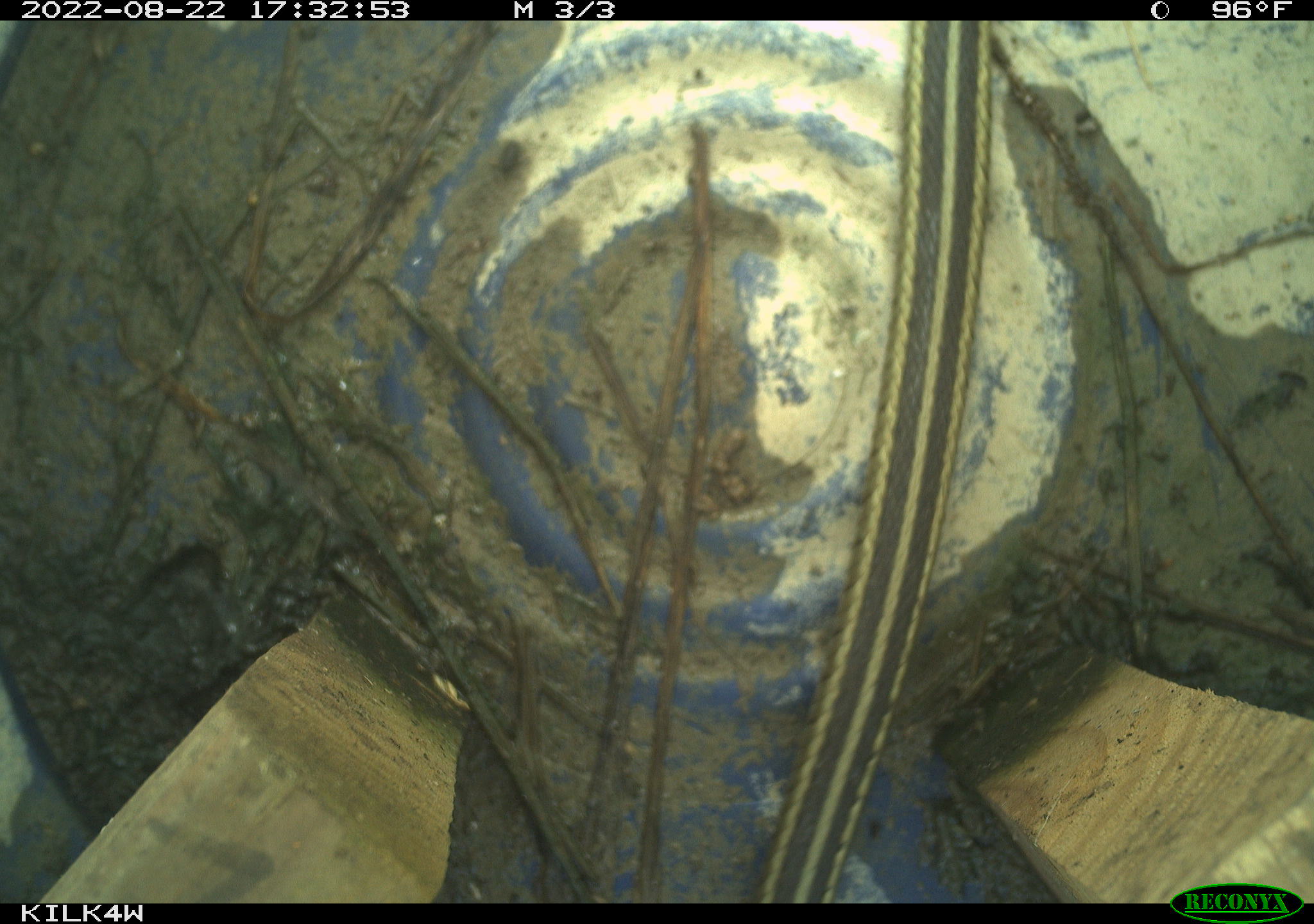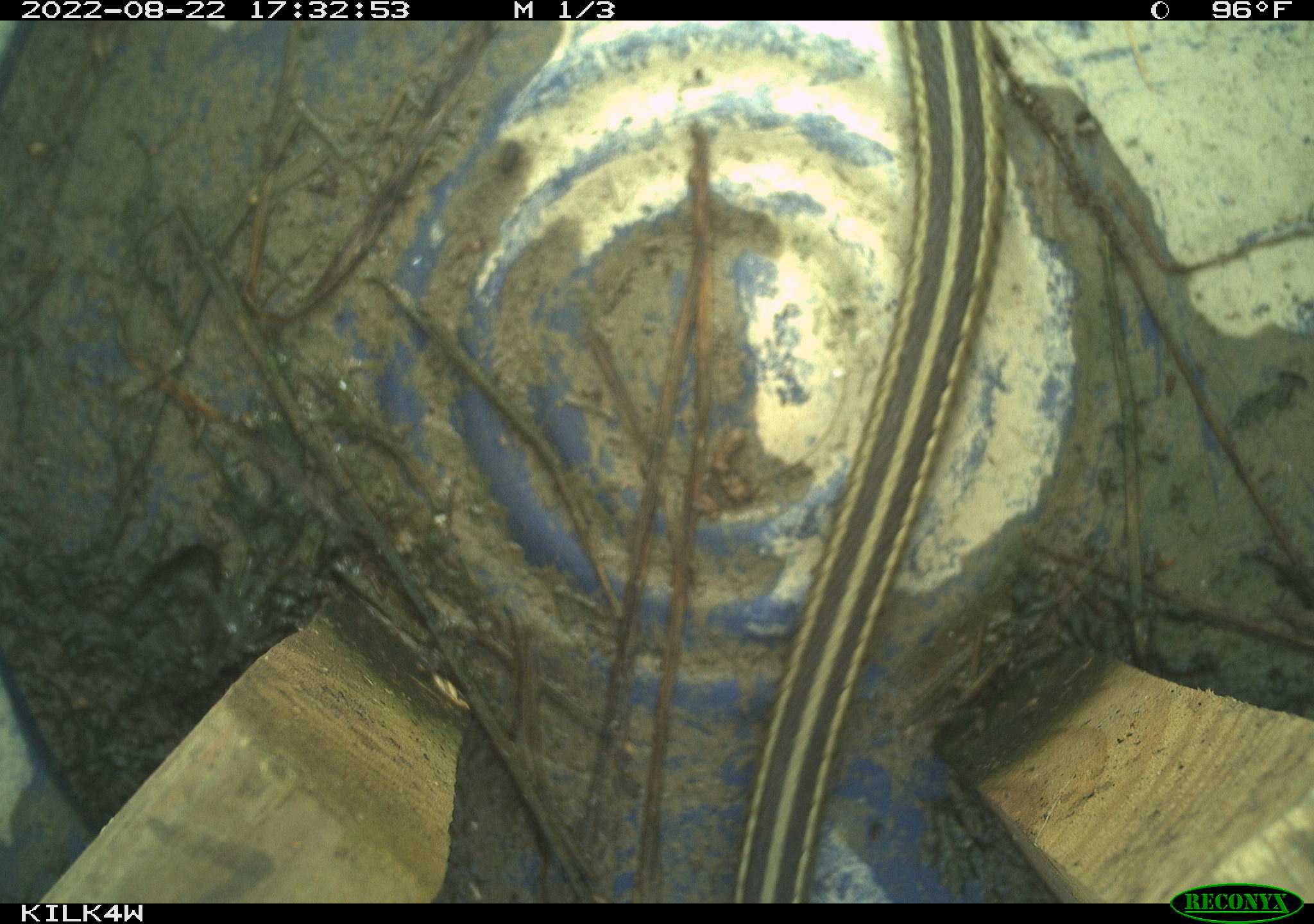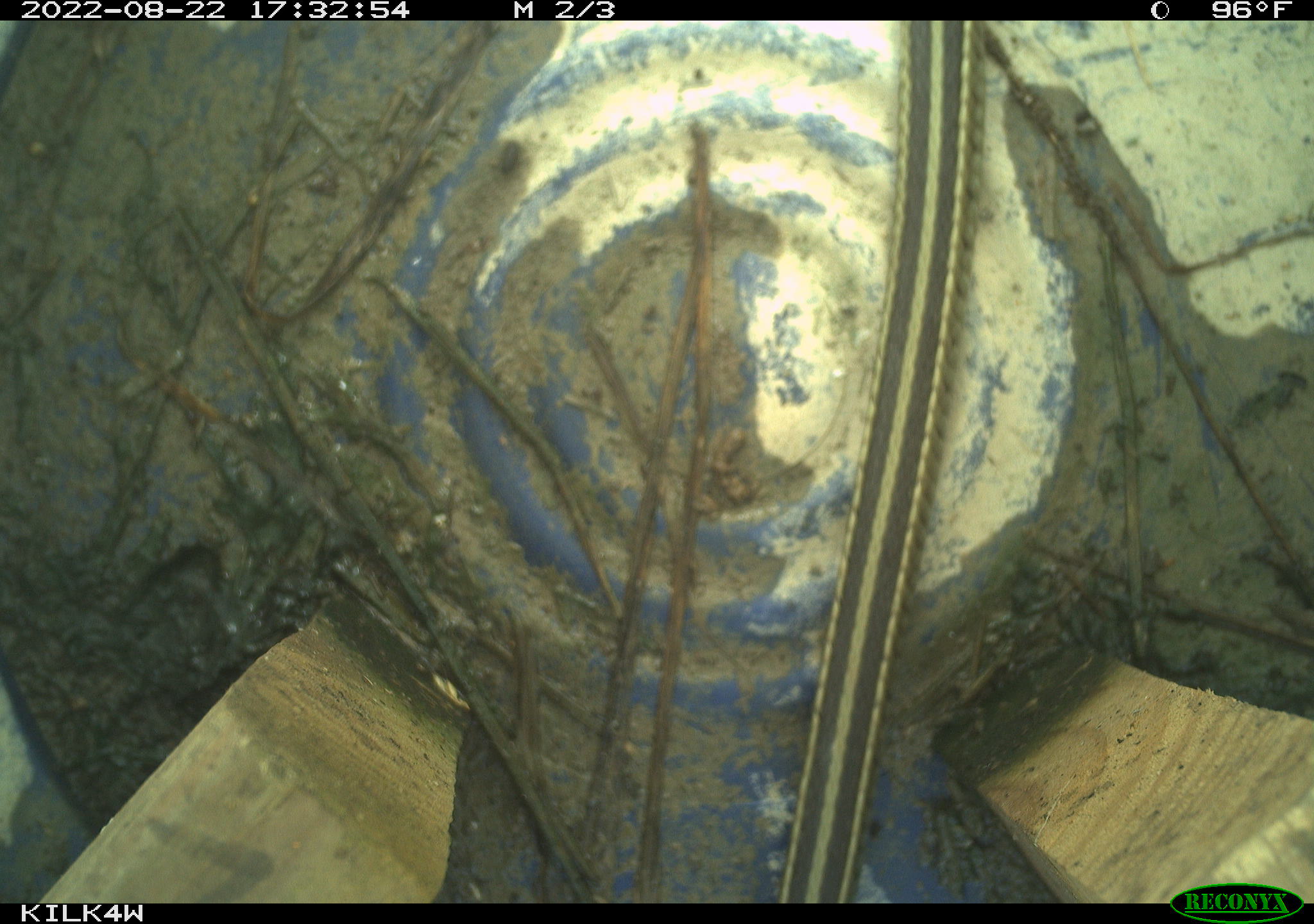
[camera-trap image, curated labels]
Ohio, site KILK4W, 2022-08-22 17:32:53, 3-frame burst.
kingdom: Animalia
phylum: Chordata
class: Reptilia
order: Squamata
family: Colubridae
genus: Thamnophis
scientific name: Thamnophis sirtalis sirtalis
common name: eastern gartersnake